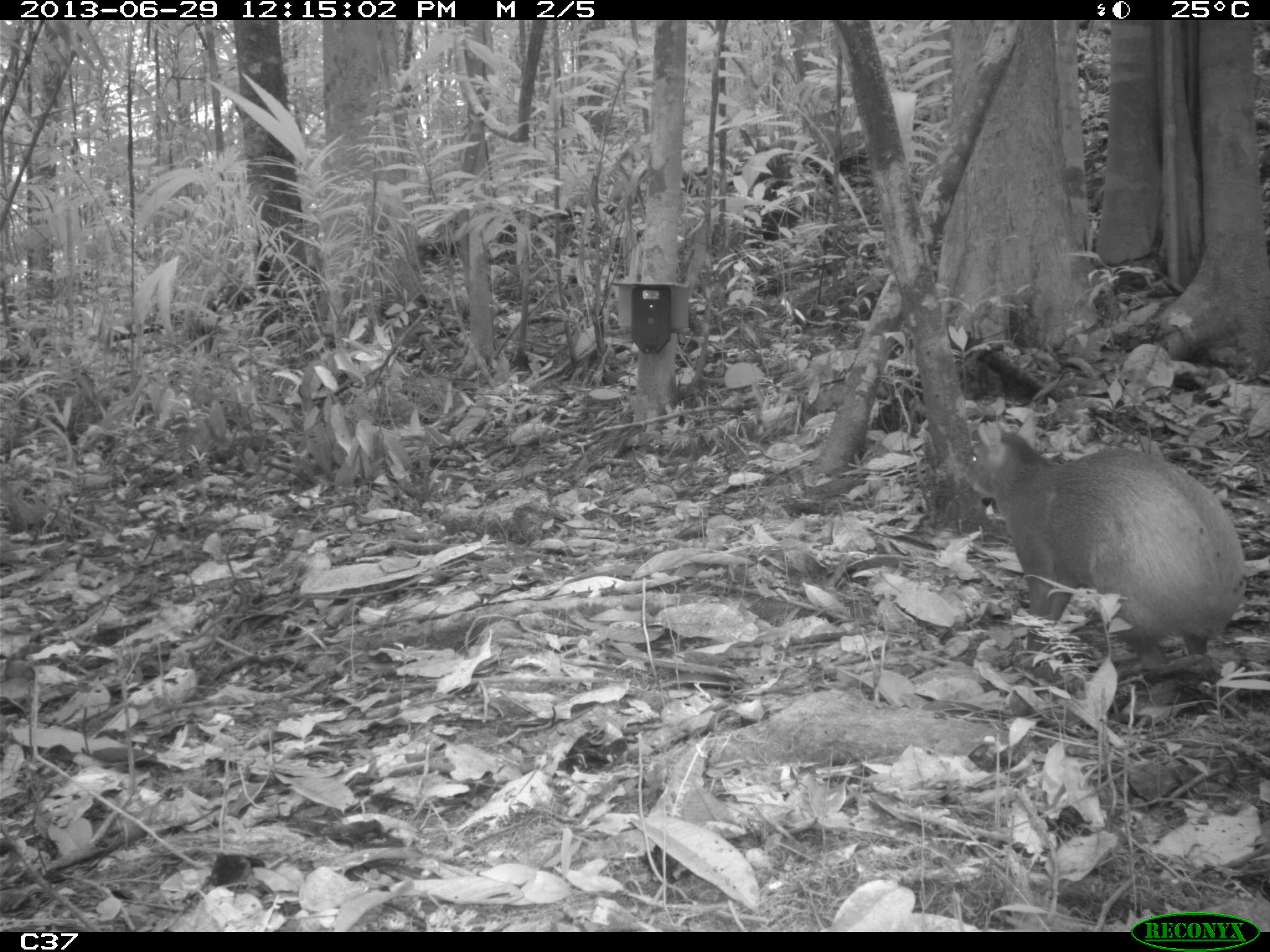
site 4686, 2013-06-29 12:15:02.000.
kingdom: Animalia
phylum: Chordata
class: Mammalia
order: Rodentia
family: Dasyproctidae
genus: Dasyprocta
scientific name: Dasyprocta leporina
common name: red-rumped agouti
Dasyprocta leporina (red-rumped agouti), count 2, age adult.